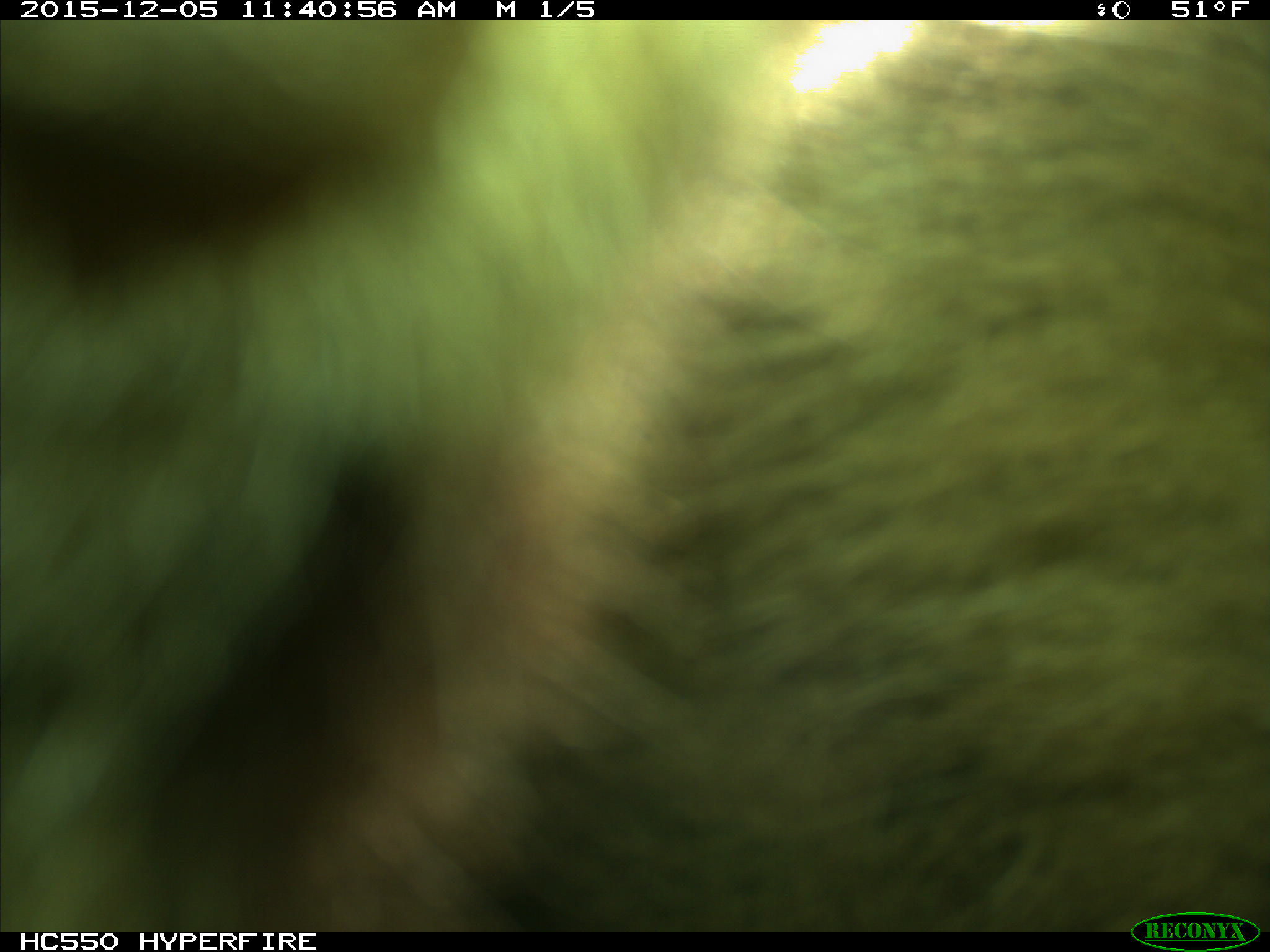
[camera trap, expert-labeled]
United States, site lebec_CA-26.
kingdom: Animalia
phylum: Chordata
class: Mammalia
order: Carnivora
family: Ursidae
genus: Ursus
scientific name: Ursus americanus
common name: american black bear